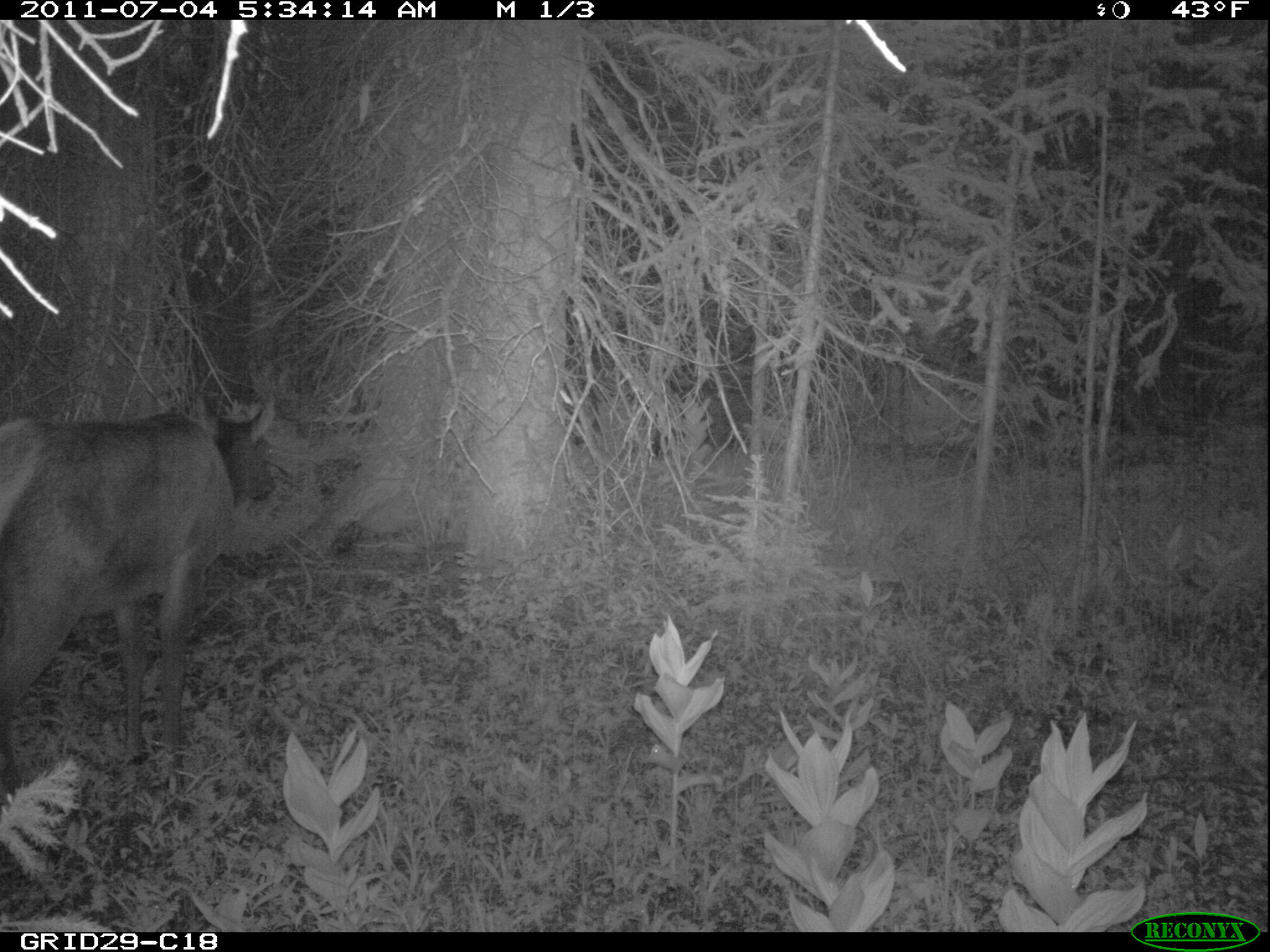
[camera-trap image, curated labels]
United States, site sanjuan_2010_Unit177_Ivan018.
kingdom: Animalia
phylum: Chordata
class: Mammalia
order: Artiodactyla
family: Cervidae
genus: Cervus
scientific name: Cervus elaphus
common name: red deer